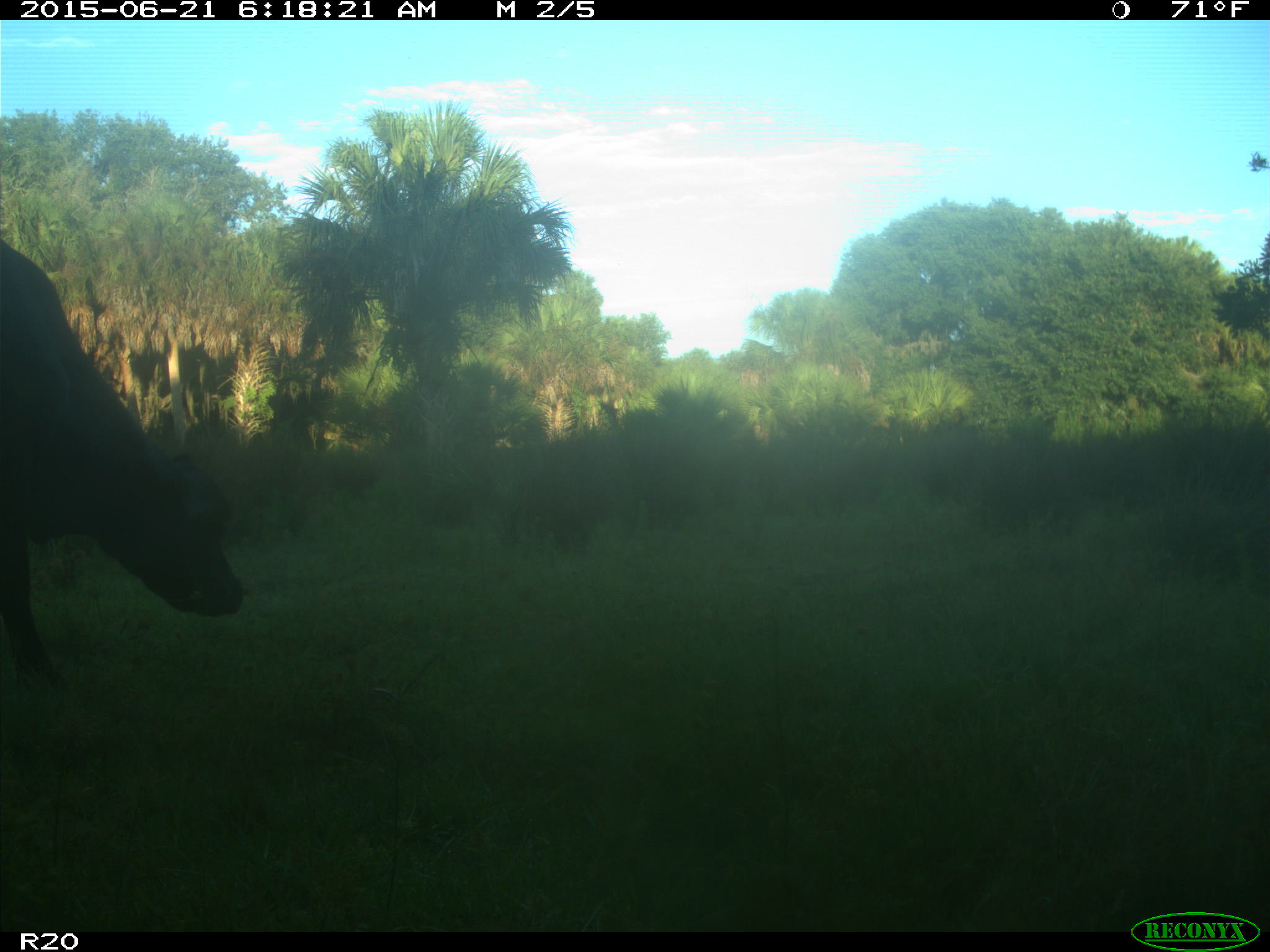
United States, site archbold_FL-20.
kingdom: Animalia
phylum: Chordata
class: Mammalia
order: Artiodactyla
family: Bovidae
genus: Bos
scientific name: Bos taurus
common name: domestic cow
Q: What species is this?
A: Bos taurus (domestic cow).